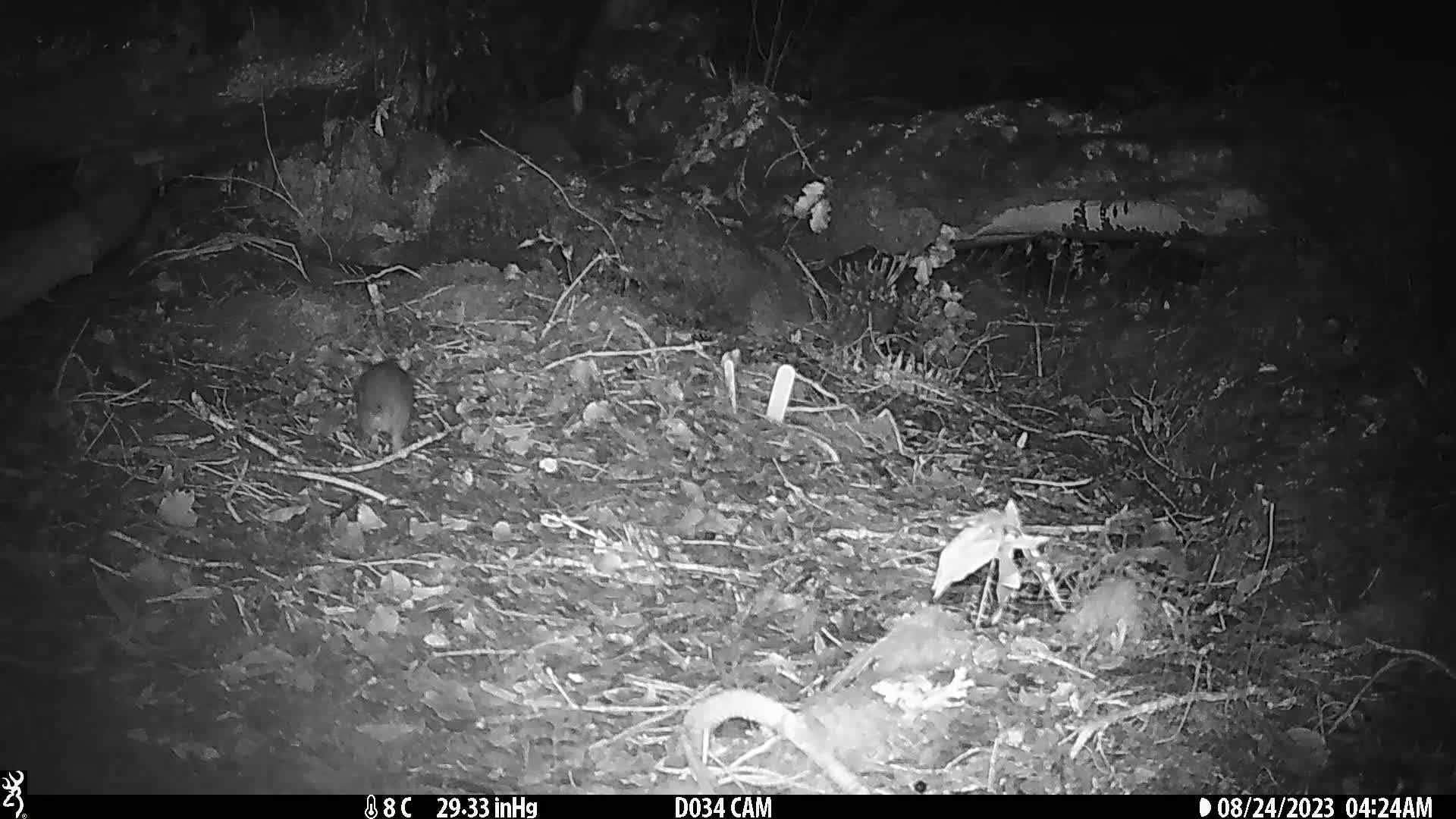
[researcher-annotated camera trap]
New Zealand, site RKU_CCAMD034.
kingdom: Animalia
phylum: Chordata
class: Mammalia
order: Rodentia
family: Muridae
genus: Rattus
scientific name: Rattus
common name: rat